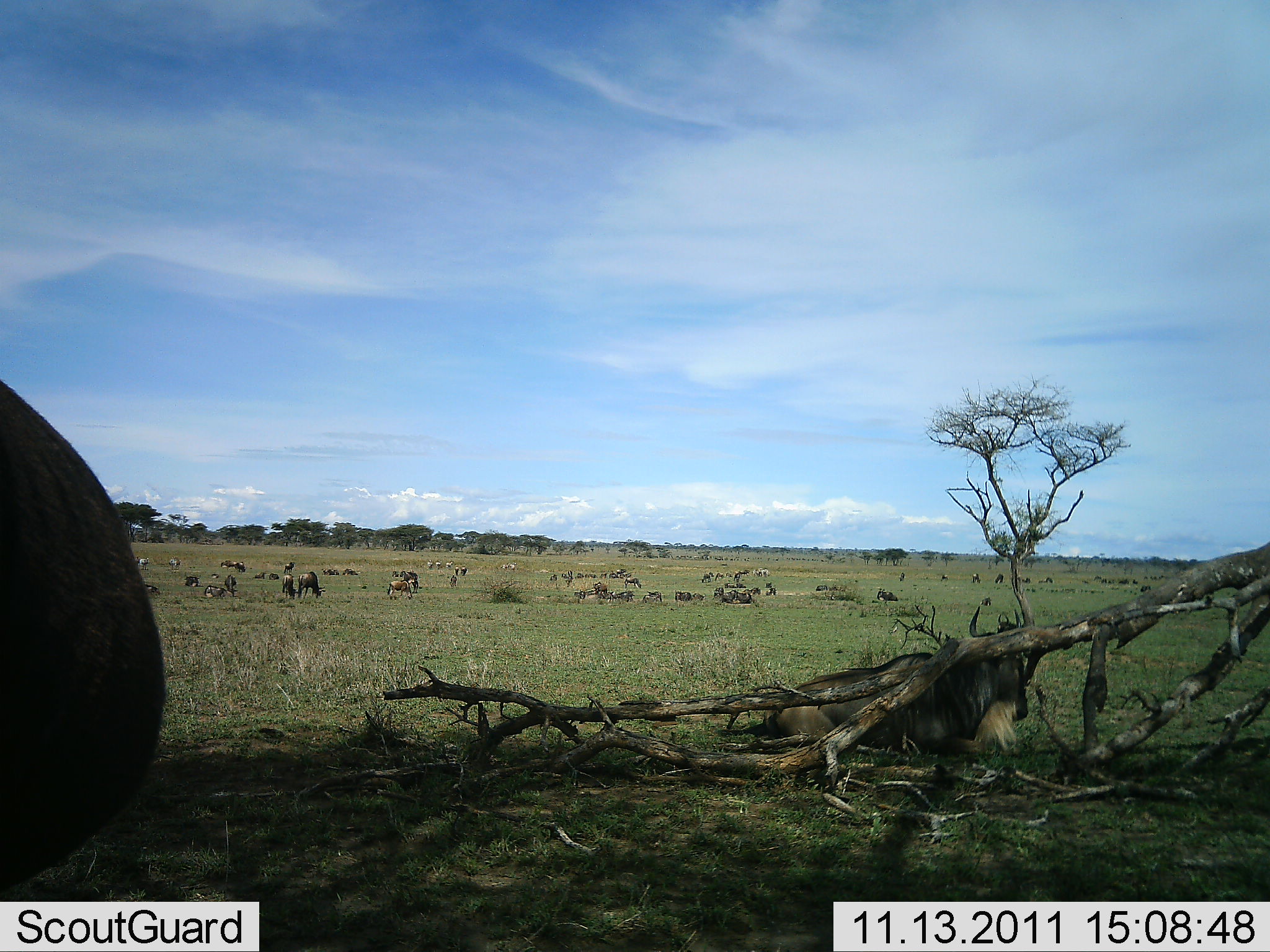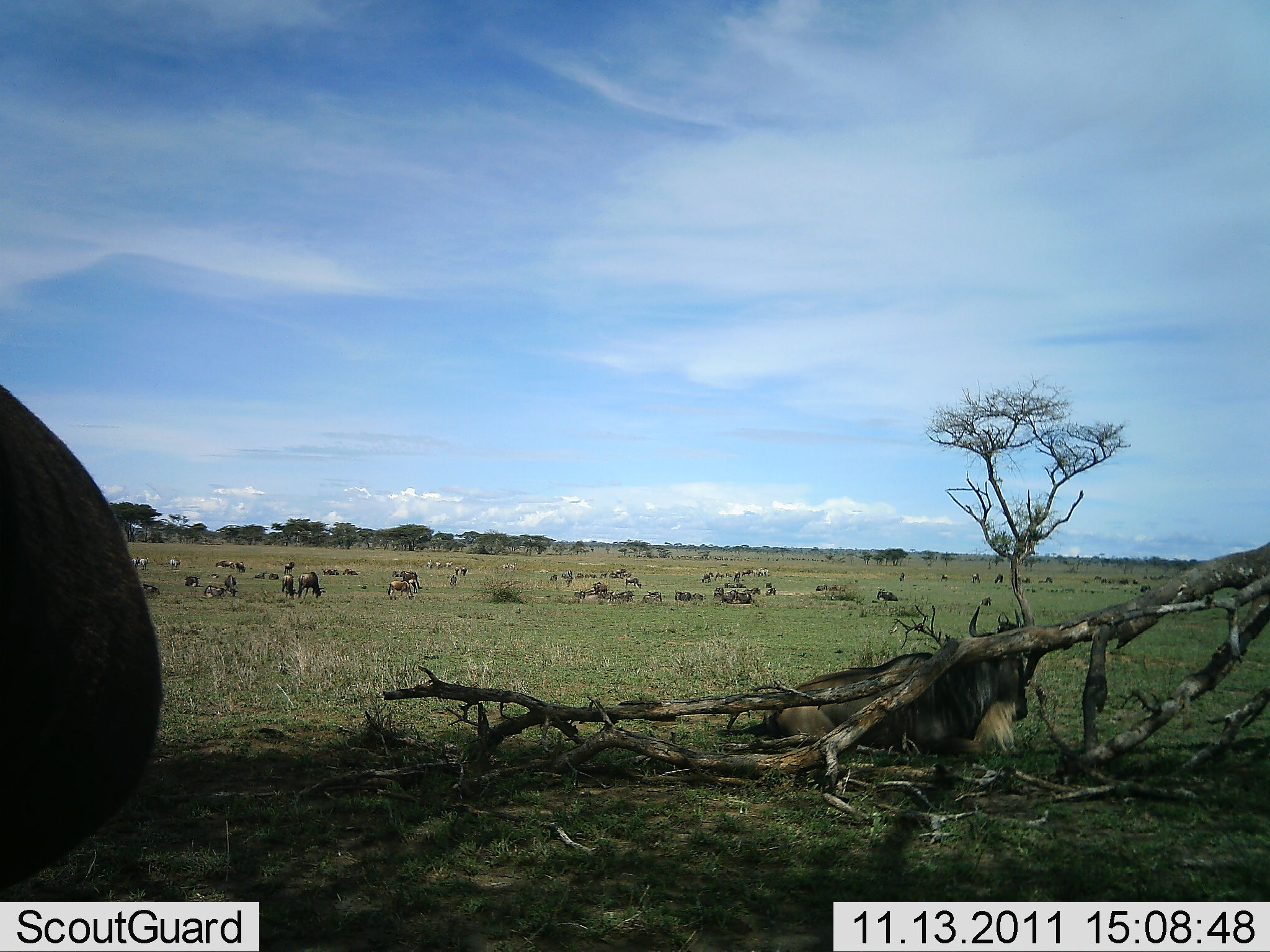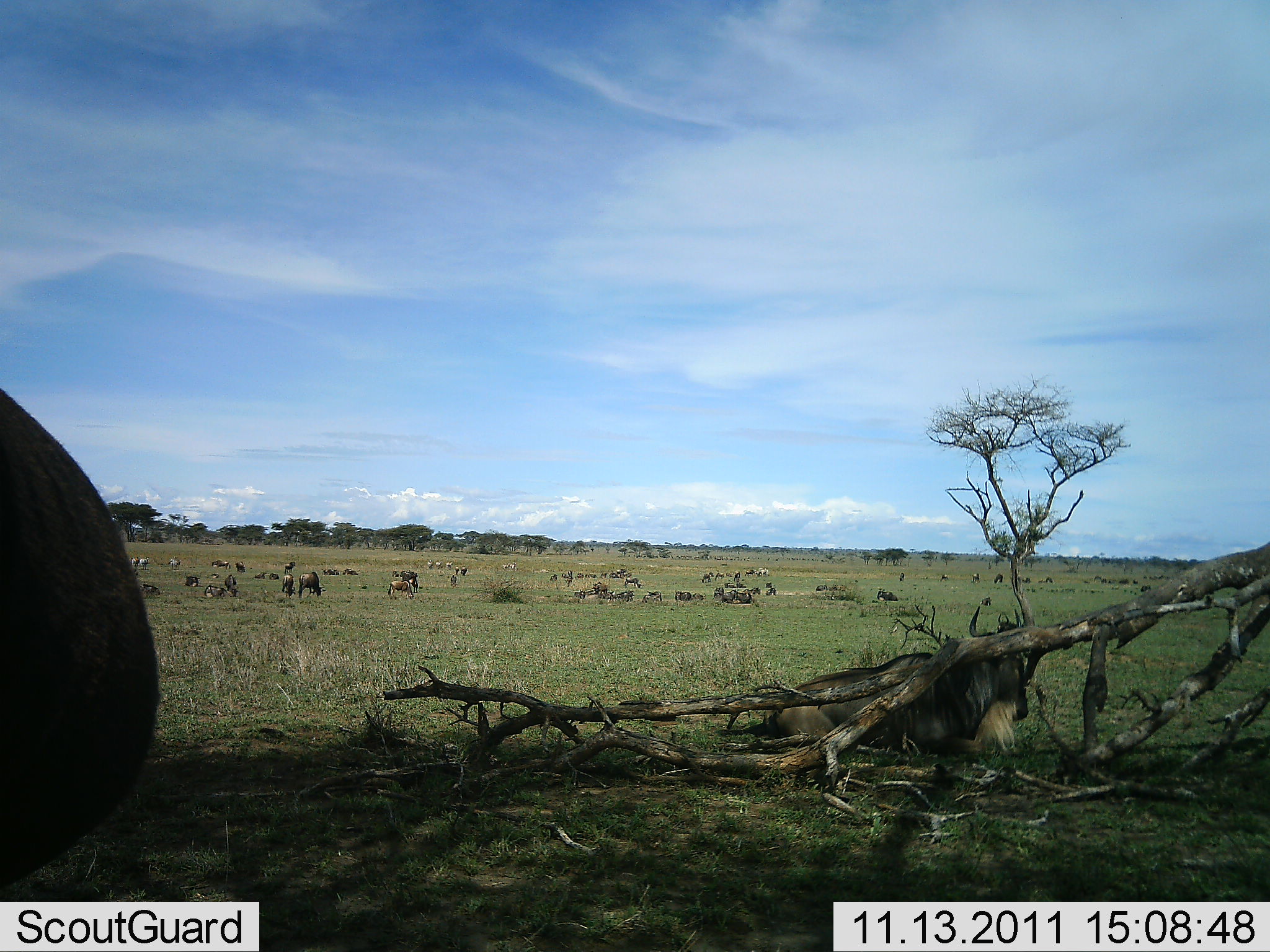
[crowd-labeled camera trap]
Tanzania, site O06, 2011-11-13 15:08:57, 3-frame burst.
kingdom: Animalia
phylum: Chordata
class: Mammalia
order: Artiodactyla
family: Bovidae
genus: Connochaetes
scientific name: Connochaetes taurinus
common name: blue wildebeest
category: wildebeest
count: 11-50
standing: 57%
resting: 57%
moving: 21%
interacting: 0%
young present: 7%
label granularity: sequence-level